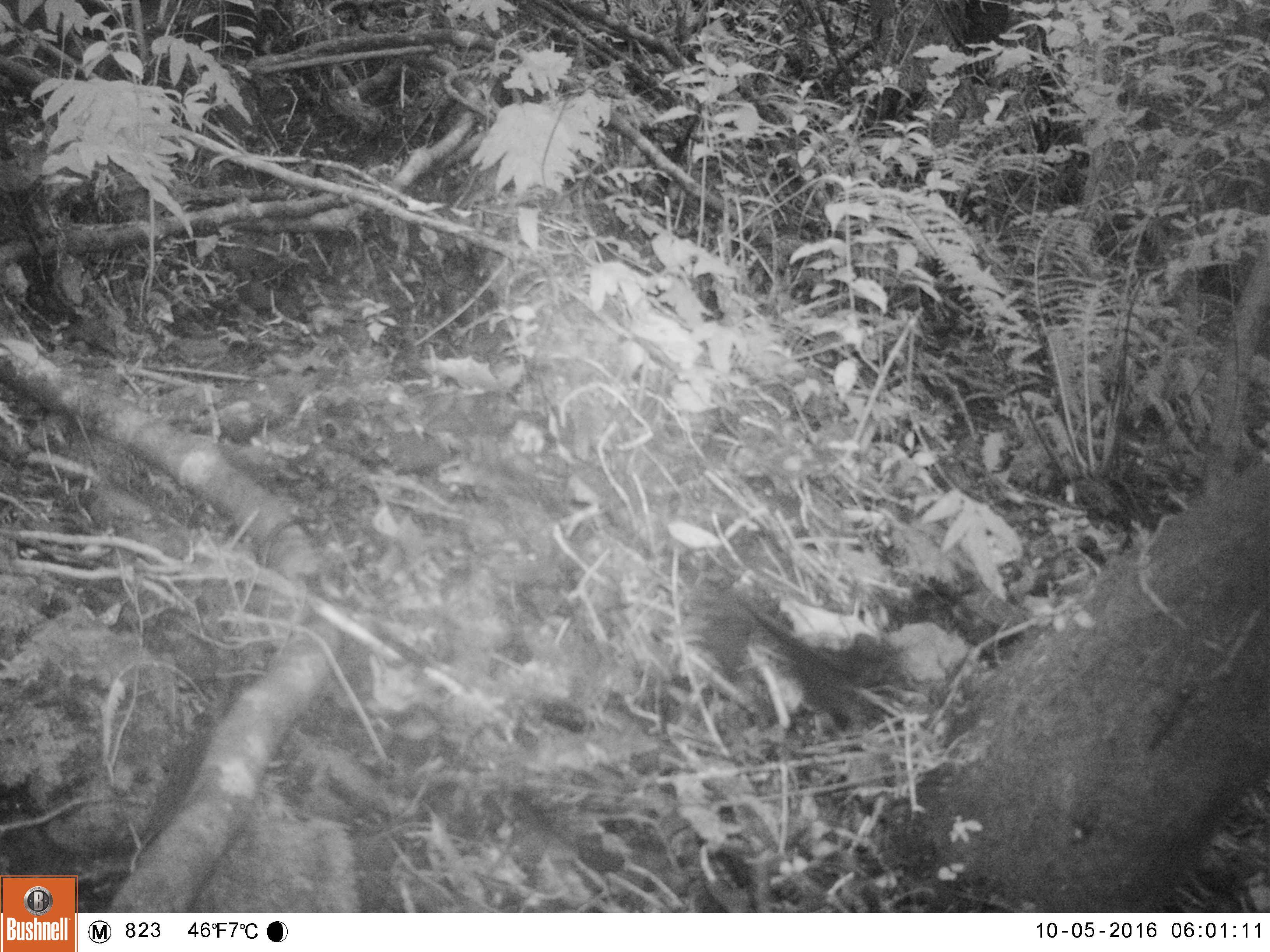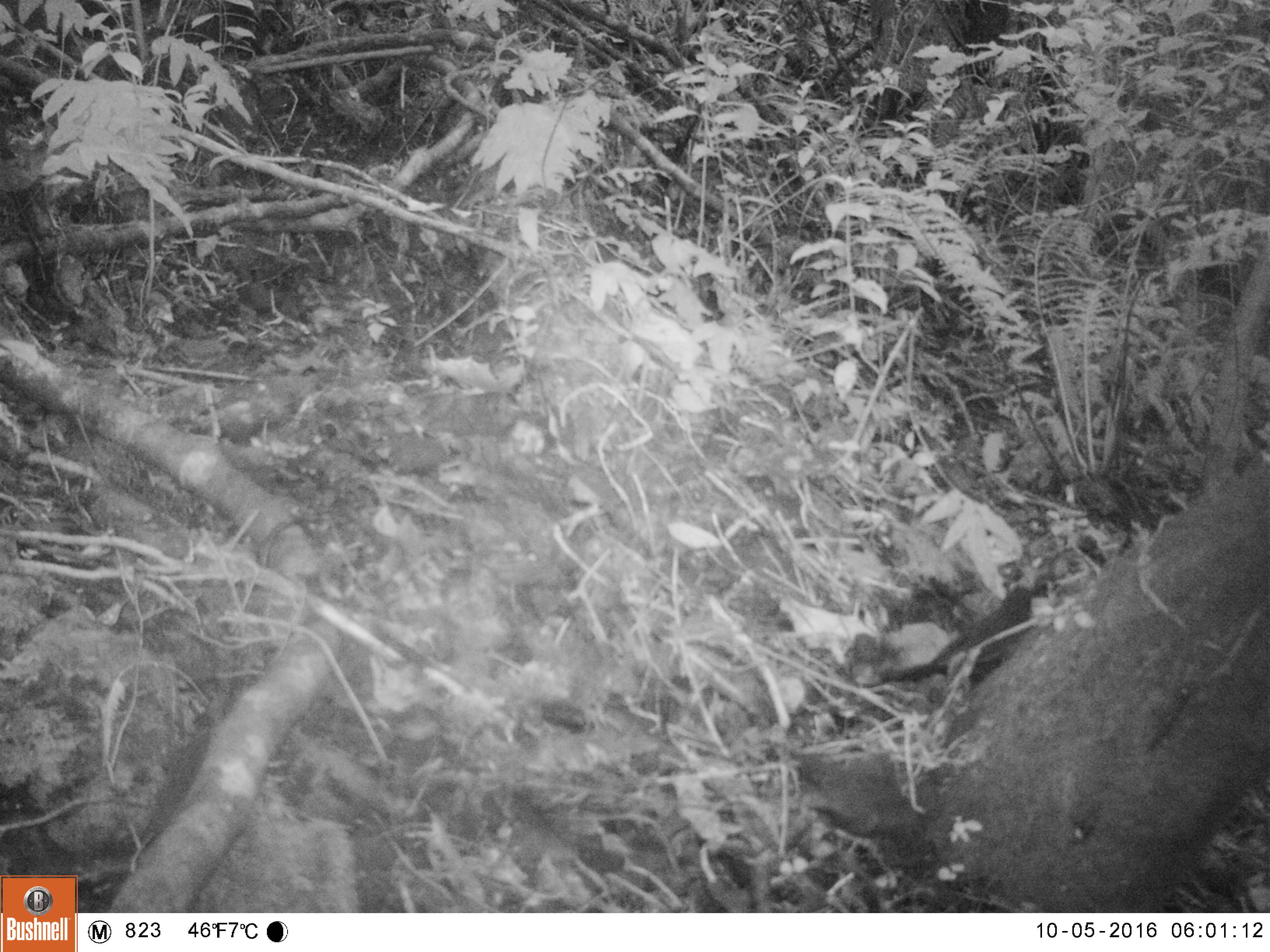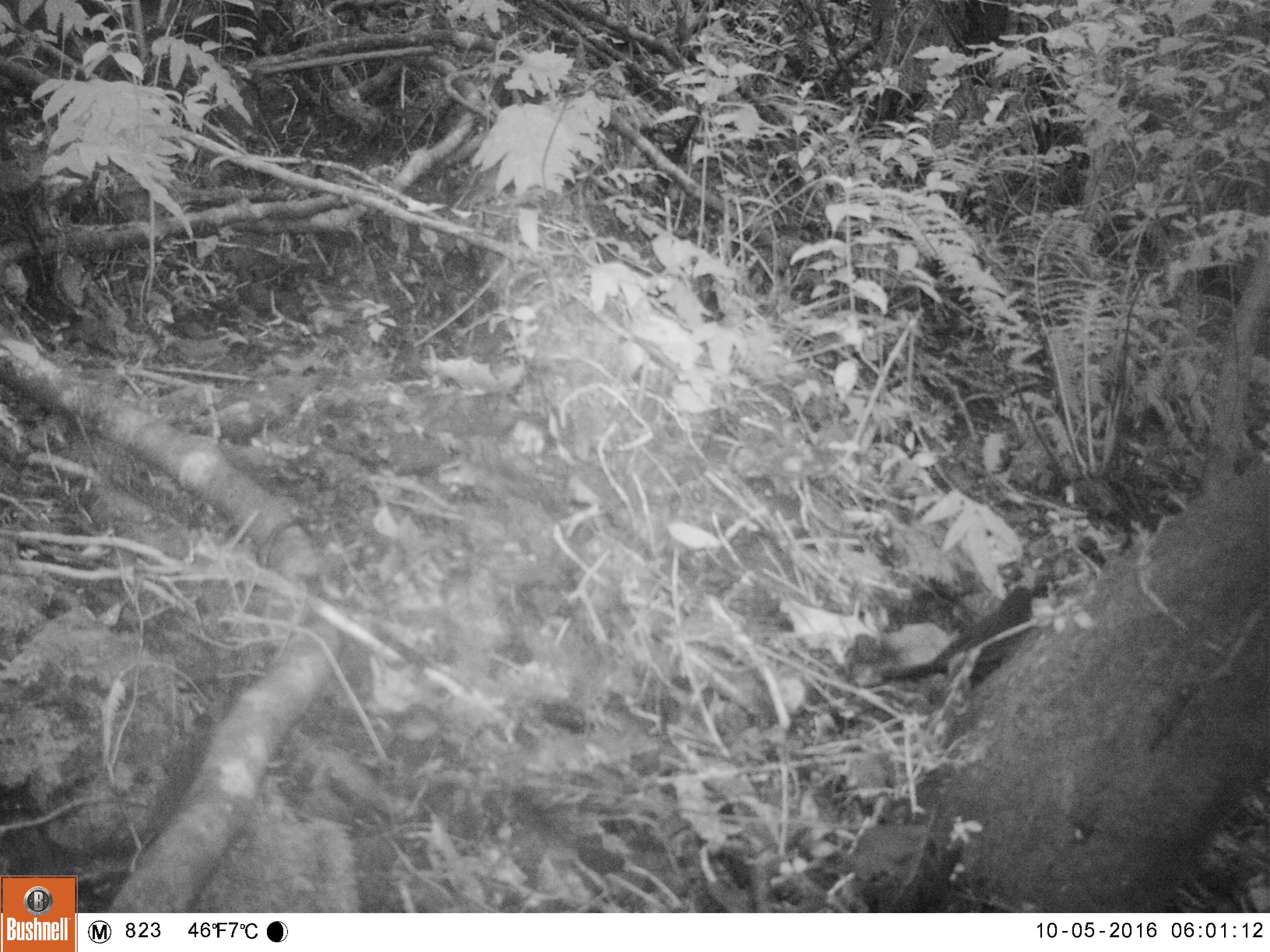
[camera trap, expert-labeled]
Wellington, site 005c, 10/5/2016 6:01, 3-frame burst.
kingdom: Animalia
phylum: Chordata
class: Aves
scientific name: Aves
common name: bird